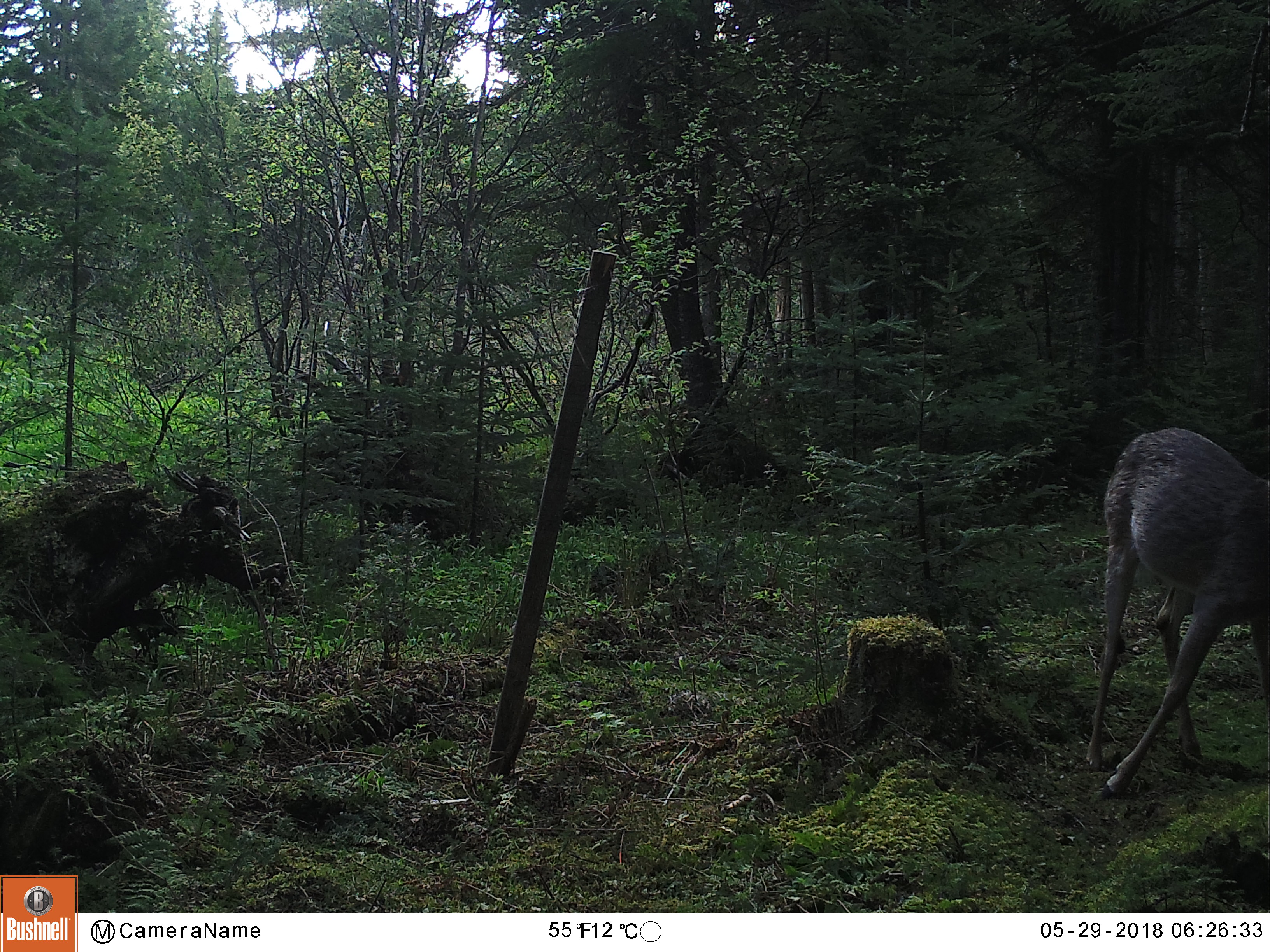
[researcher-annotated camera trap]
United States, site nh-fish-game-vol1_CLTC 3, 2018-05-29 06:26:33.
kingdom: Animalia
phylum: Chordata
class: Mammalia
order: Artiodactyla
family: Cervidae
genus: Odocoileus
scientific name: Odocoileus virginianus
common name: white-tailed deer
White-tailed deer (Odocoileus virginianus).